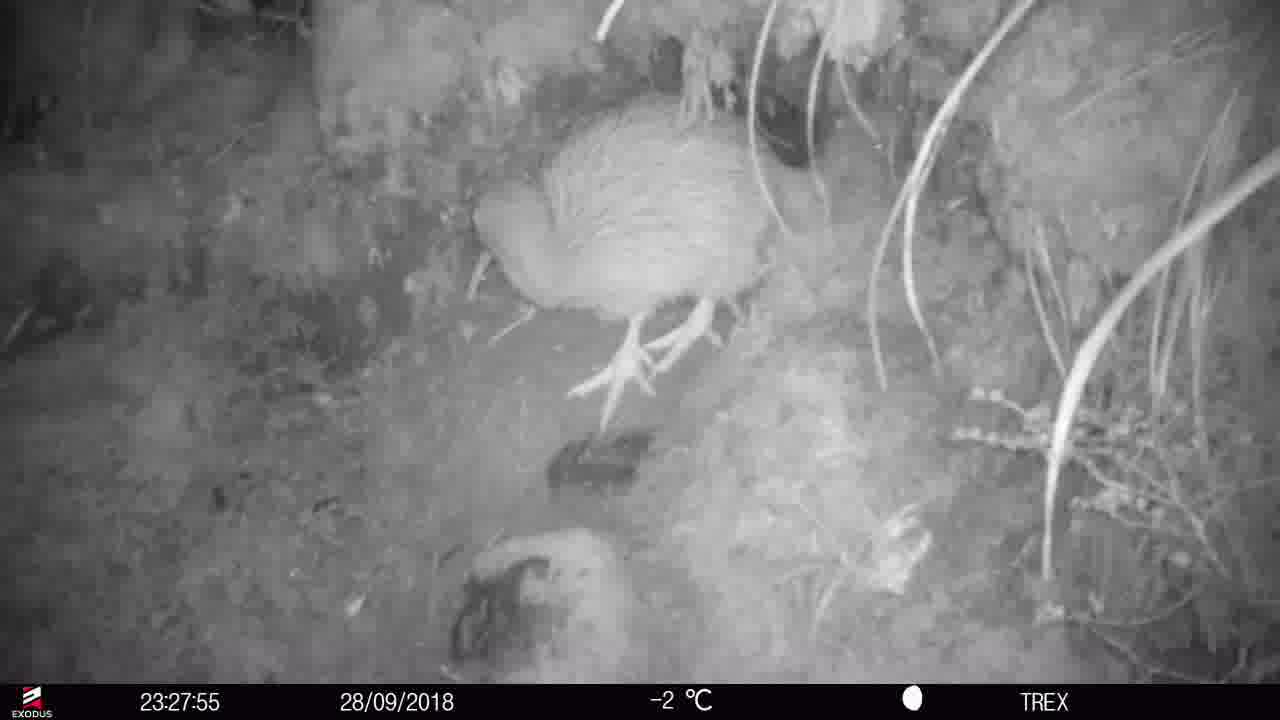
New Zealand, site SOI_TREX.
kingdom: Animalia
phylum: Chordata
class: Aves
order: Apterygiformes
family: Apterygidae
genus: Apteryx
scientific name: Apteryx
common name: kiwi